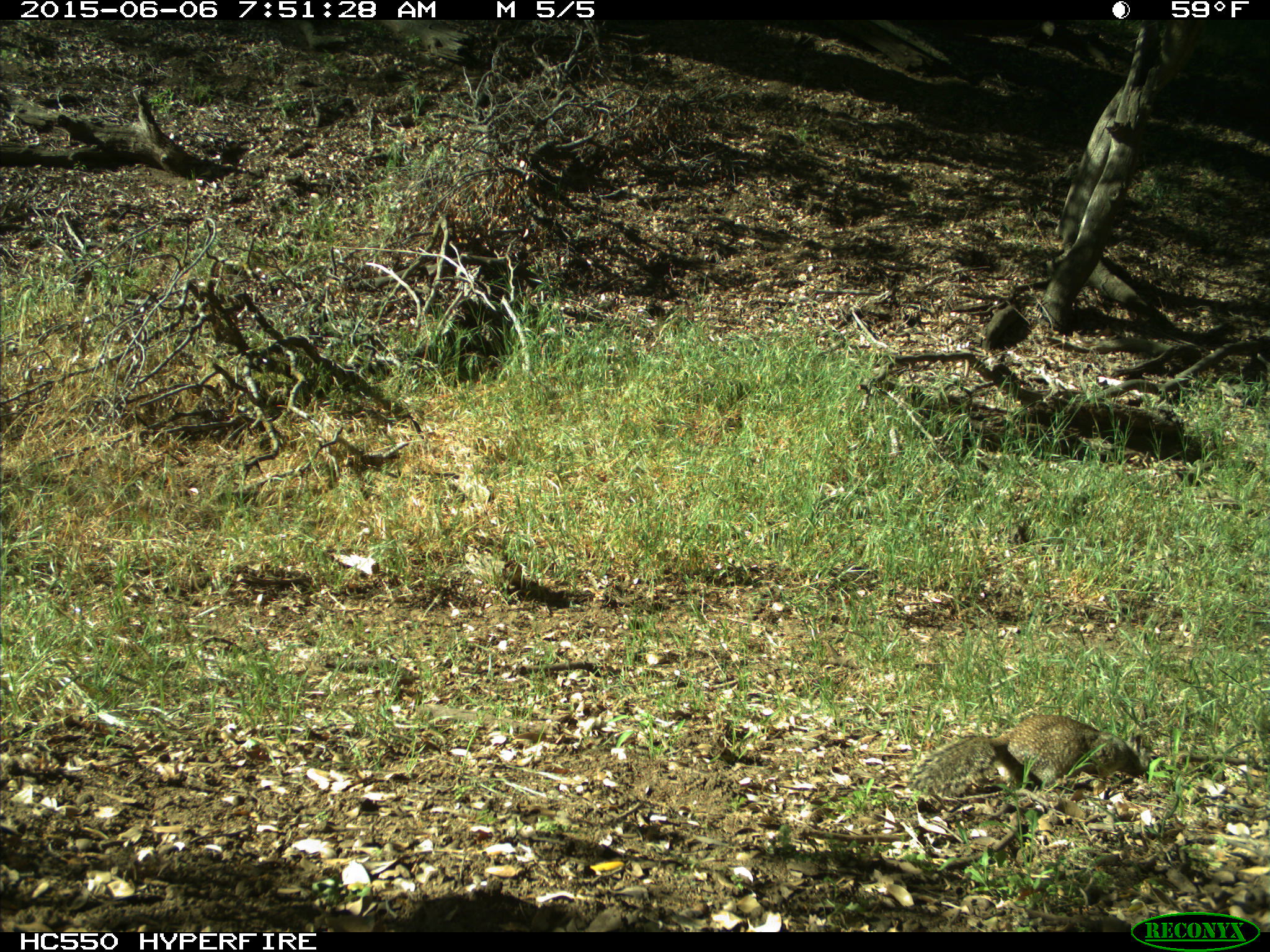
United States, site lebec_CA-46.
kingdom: Animalia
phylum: Chordata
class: Mammalia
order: Rodentia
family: Sciuridae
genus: Otospermophilus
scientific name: Otospermophilus beecheyi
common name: california ground squirrel